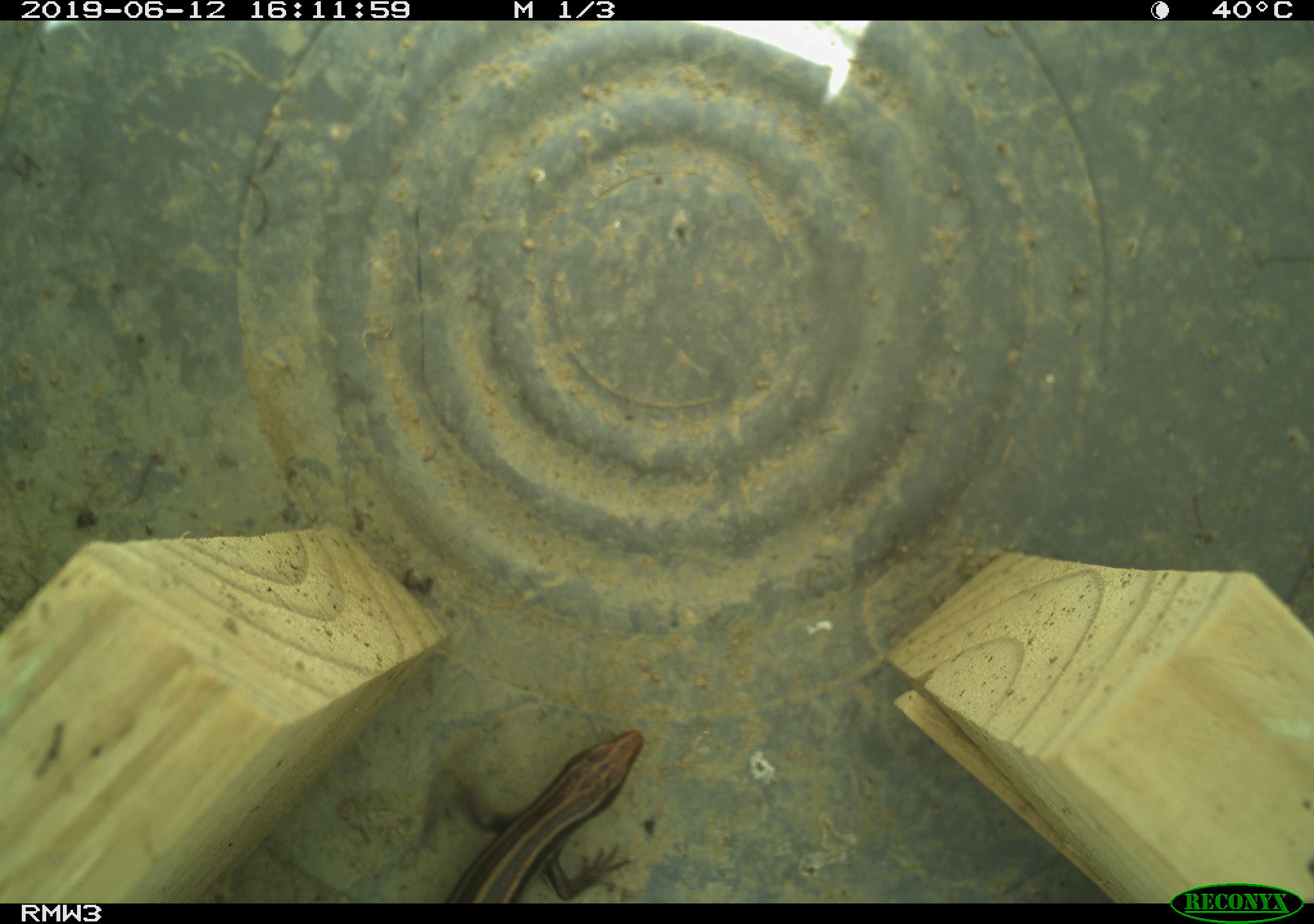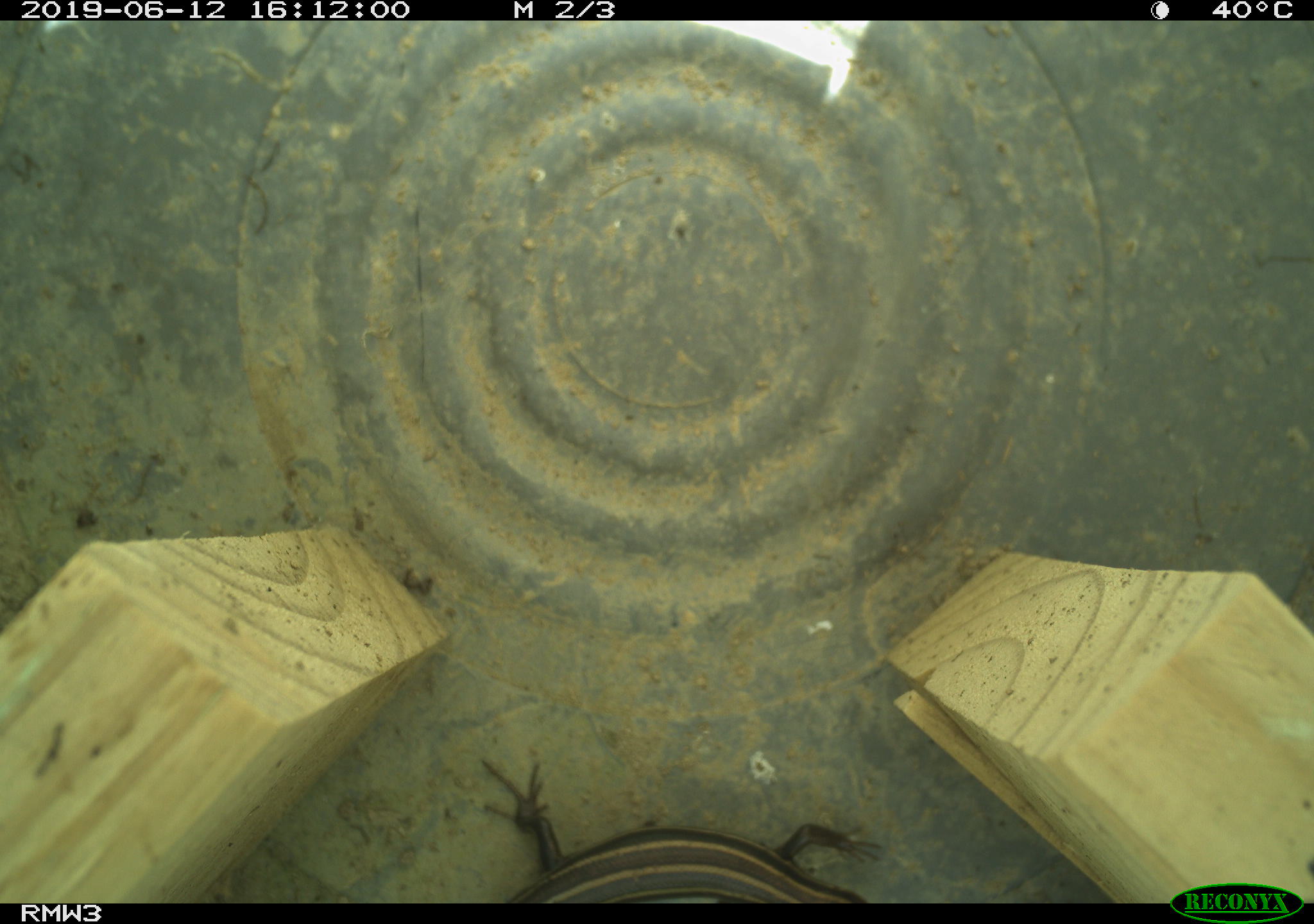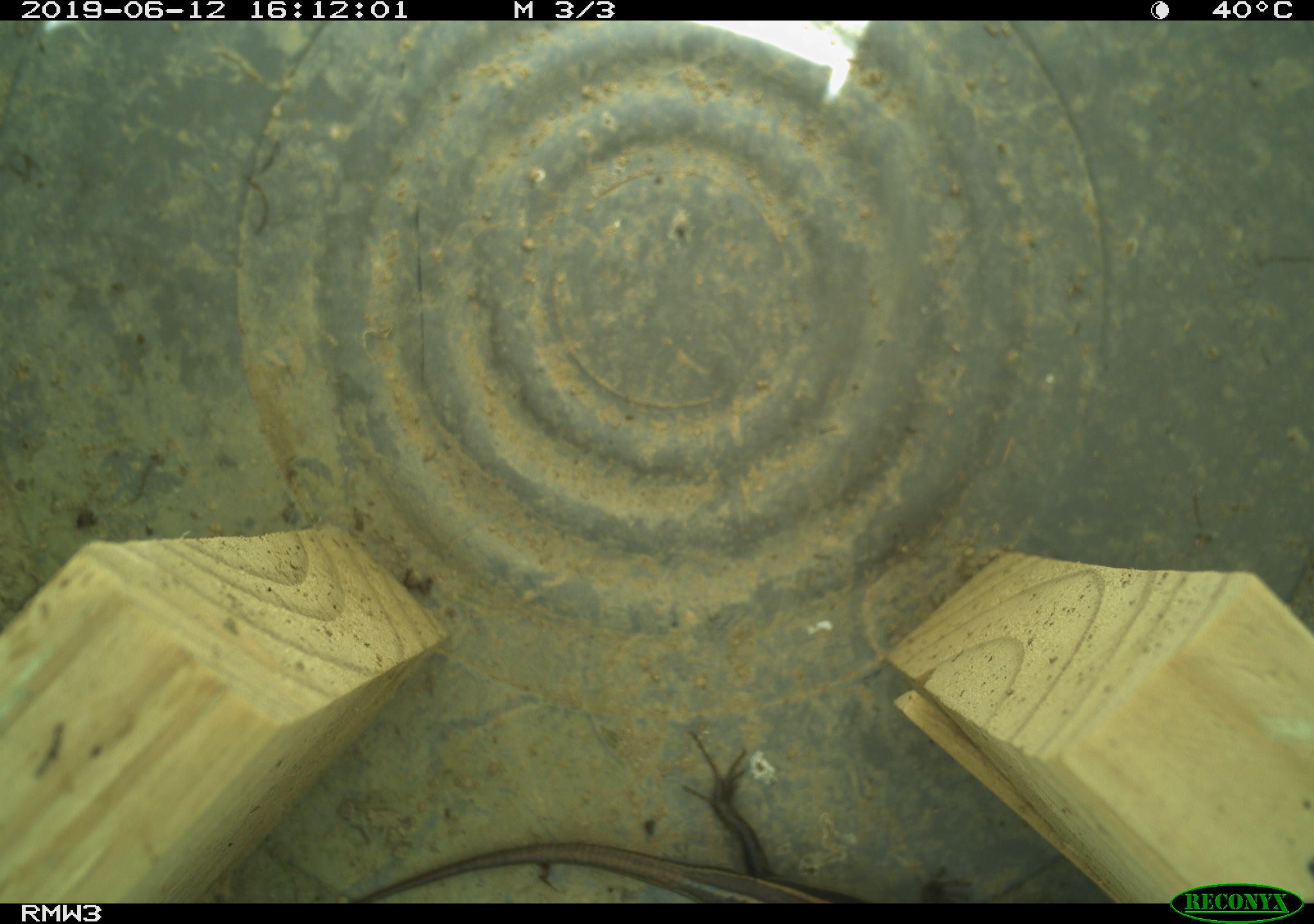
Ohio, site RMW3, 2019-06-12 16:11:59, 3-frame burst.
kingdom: Animalia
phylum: Chordata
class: Reptilia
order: Squamata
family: Scincidae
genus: Plestiodon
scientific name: Plestiodon fasciatus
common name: common five-lined skink